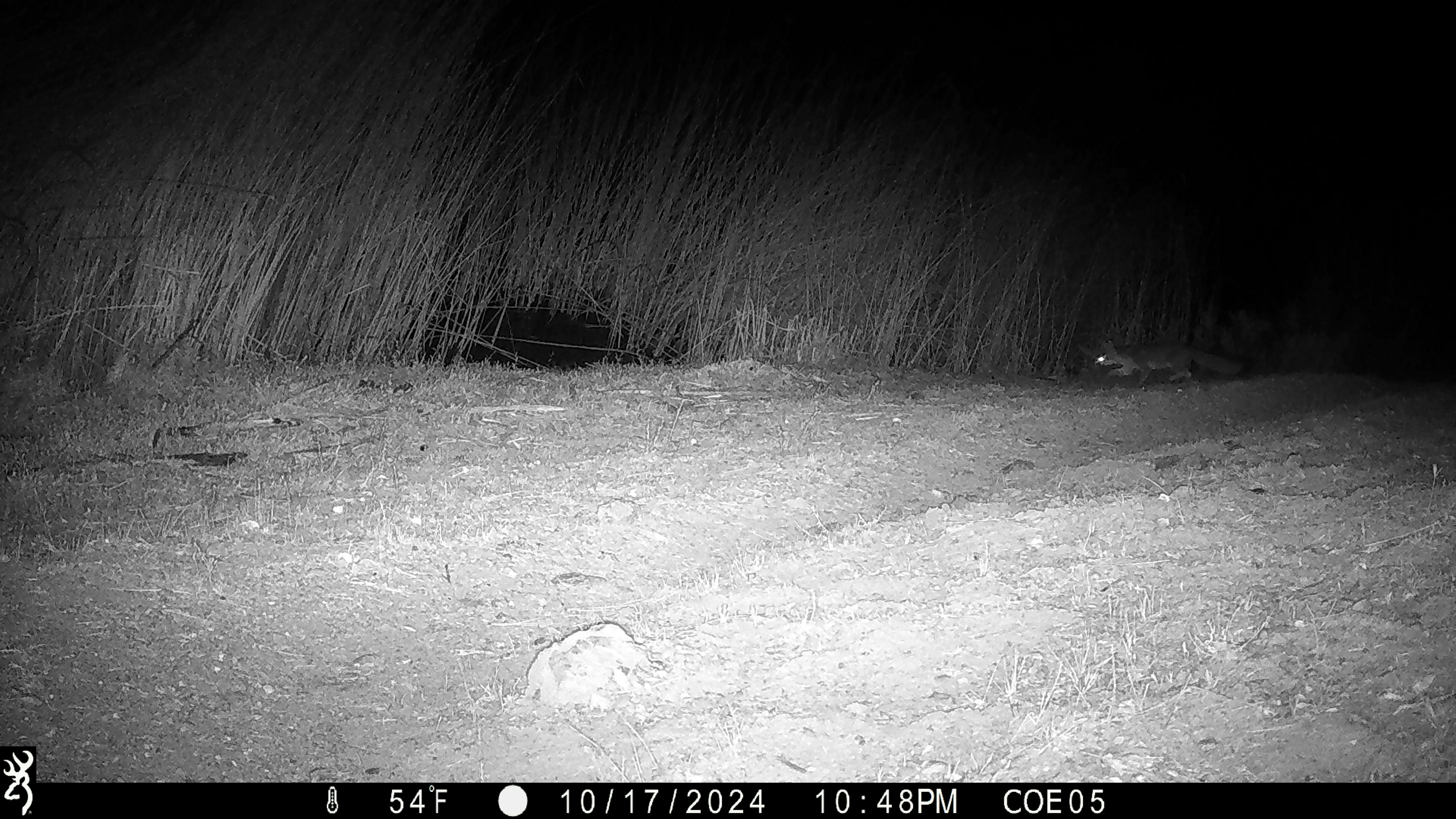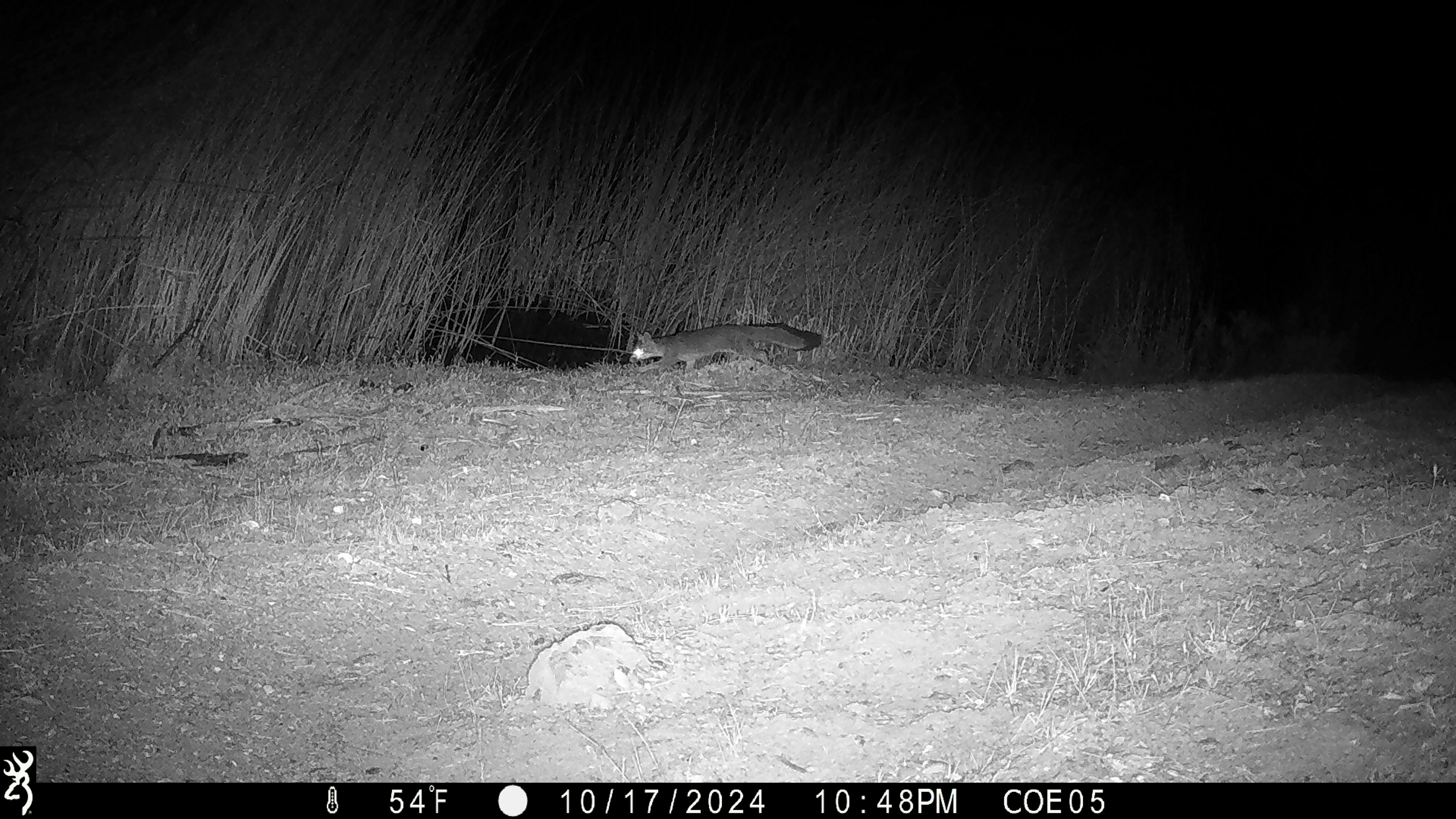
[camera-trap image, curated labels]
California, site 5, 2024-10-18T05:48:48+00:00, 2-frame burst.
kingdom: Animalia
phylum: Chordata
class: Mammalia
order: Carnivora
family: Canidae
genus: Urocyon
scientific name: Urocyon cinereoargenteus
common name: gray fox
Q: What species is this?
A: Gray fox (Urocyon cinereoargenteus).